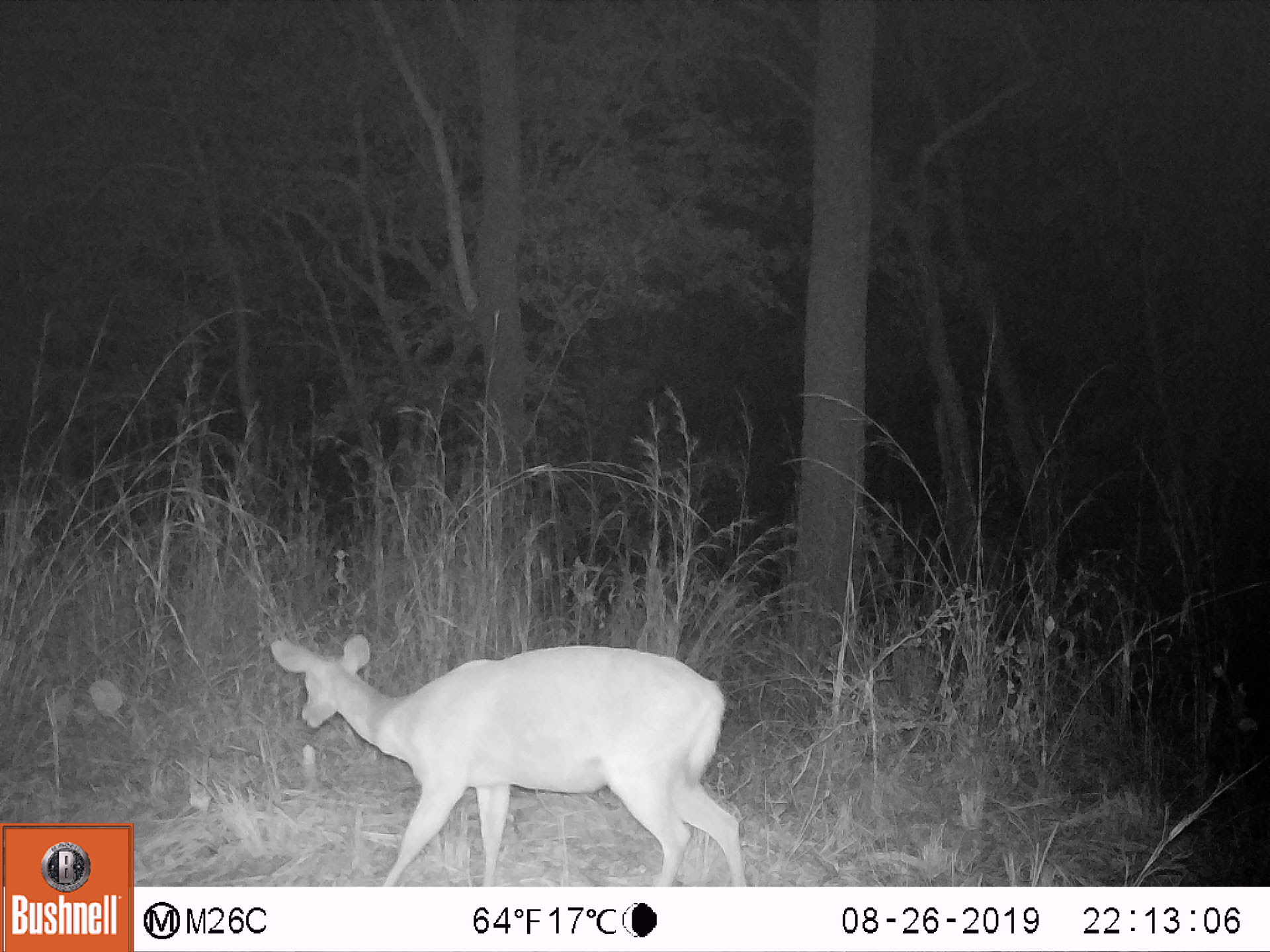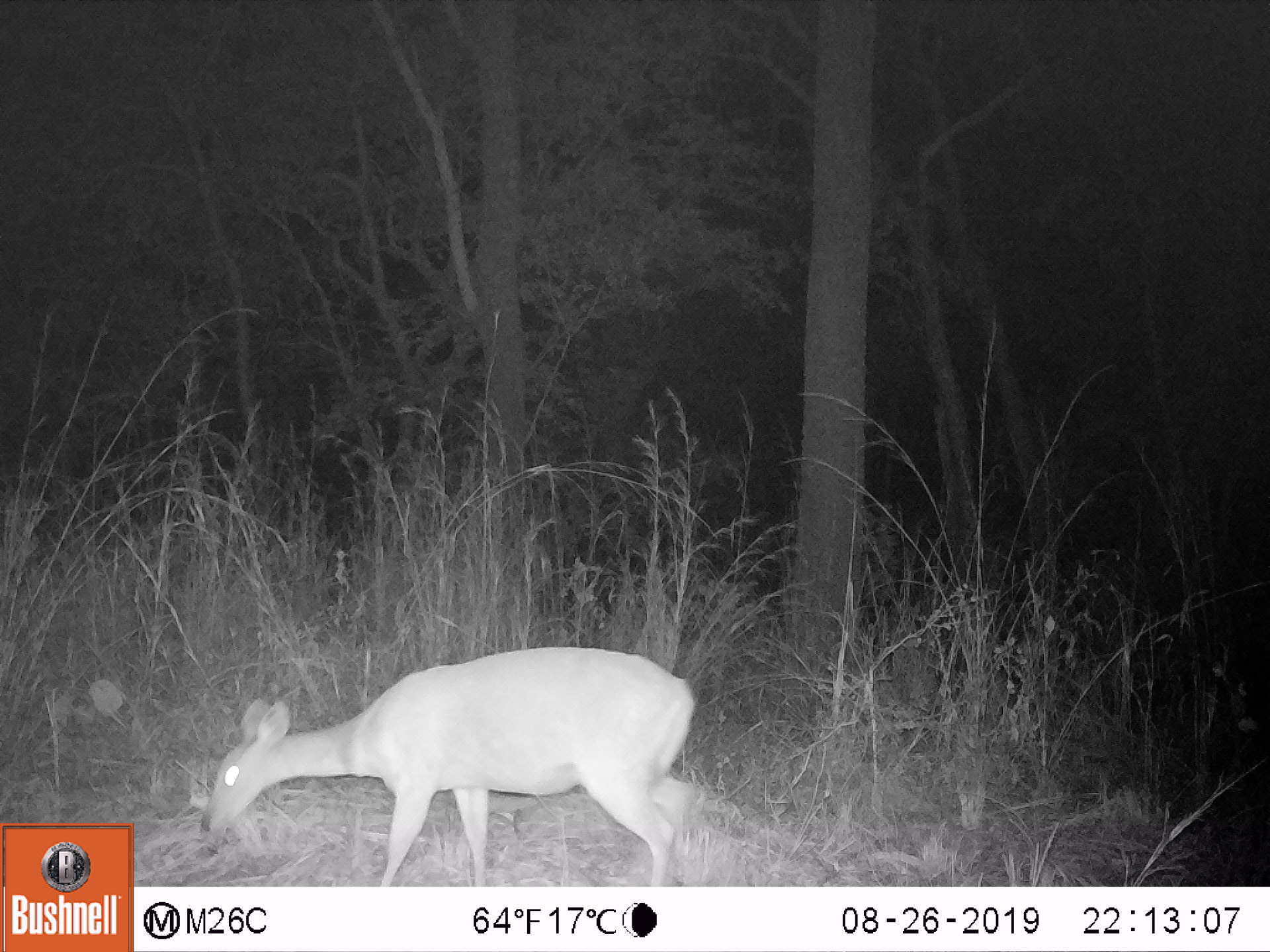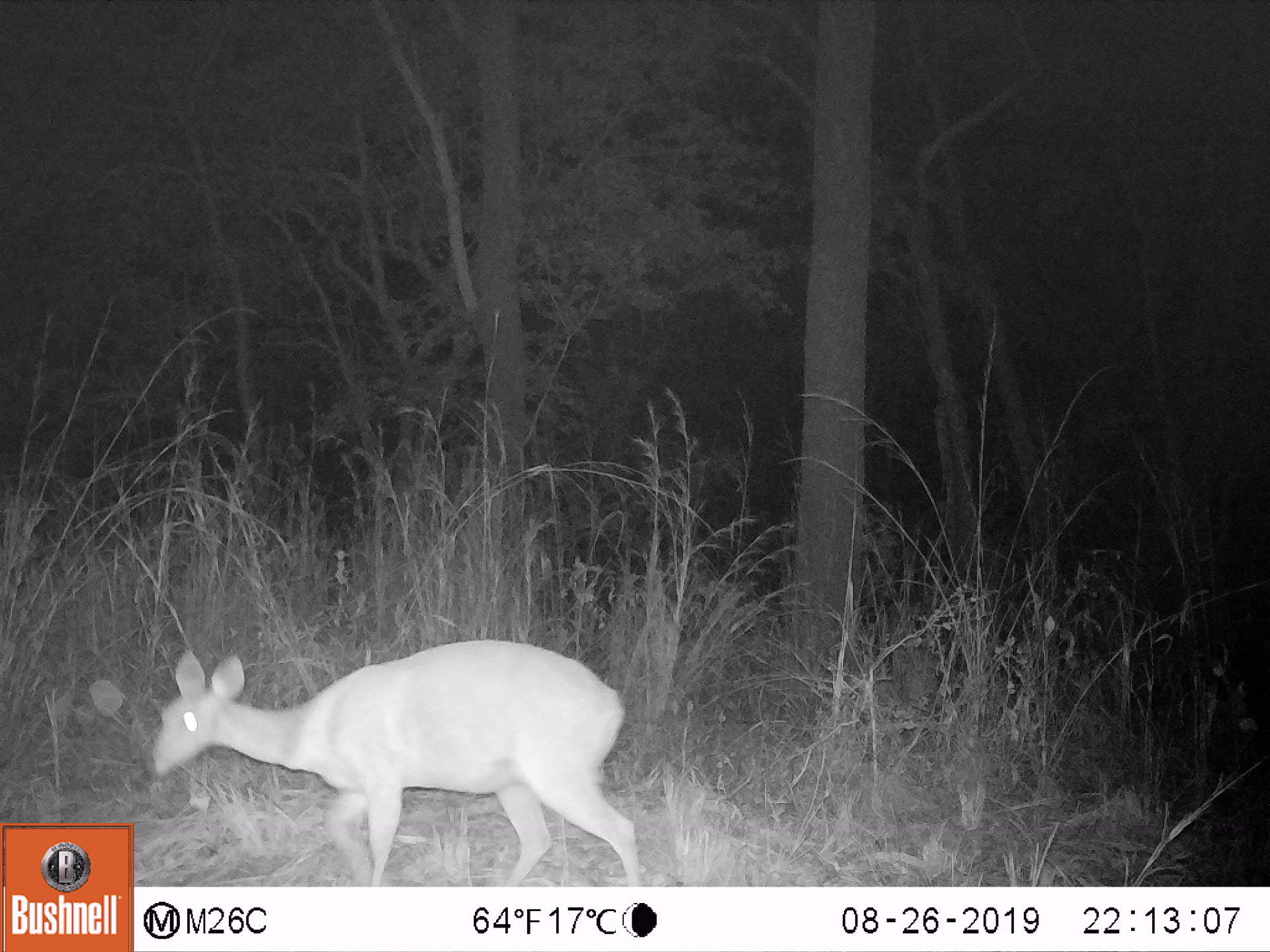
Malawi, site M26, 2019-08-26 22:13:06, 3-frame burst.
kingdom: Animalia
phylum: Chordata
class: Mammalia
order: Artiodactyla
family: Bovidae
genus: Tragelaphus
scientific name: Tragelaphus sylvaticus sylvaticus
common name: cape bushbuck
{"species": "cape bushbuck (Tragelaphus sylvaticus sylvaticus)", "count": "1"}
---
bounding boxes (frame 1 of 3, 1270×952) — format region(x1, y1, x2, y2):
cape bushbuck: region(270, 631, 751, 883)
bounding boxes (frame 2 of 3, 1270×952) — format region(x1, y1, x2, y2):
cape bushbuck: region(195, 645, 709, 883)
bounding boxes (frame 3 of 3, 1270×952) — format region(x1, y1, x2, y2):
cape bushbuck: region(147, 632, 647, 883)